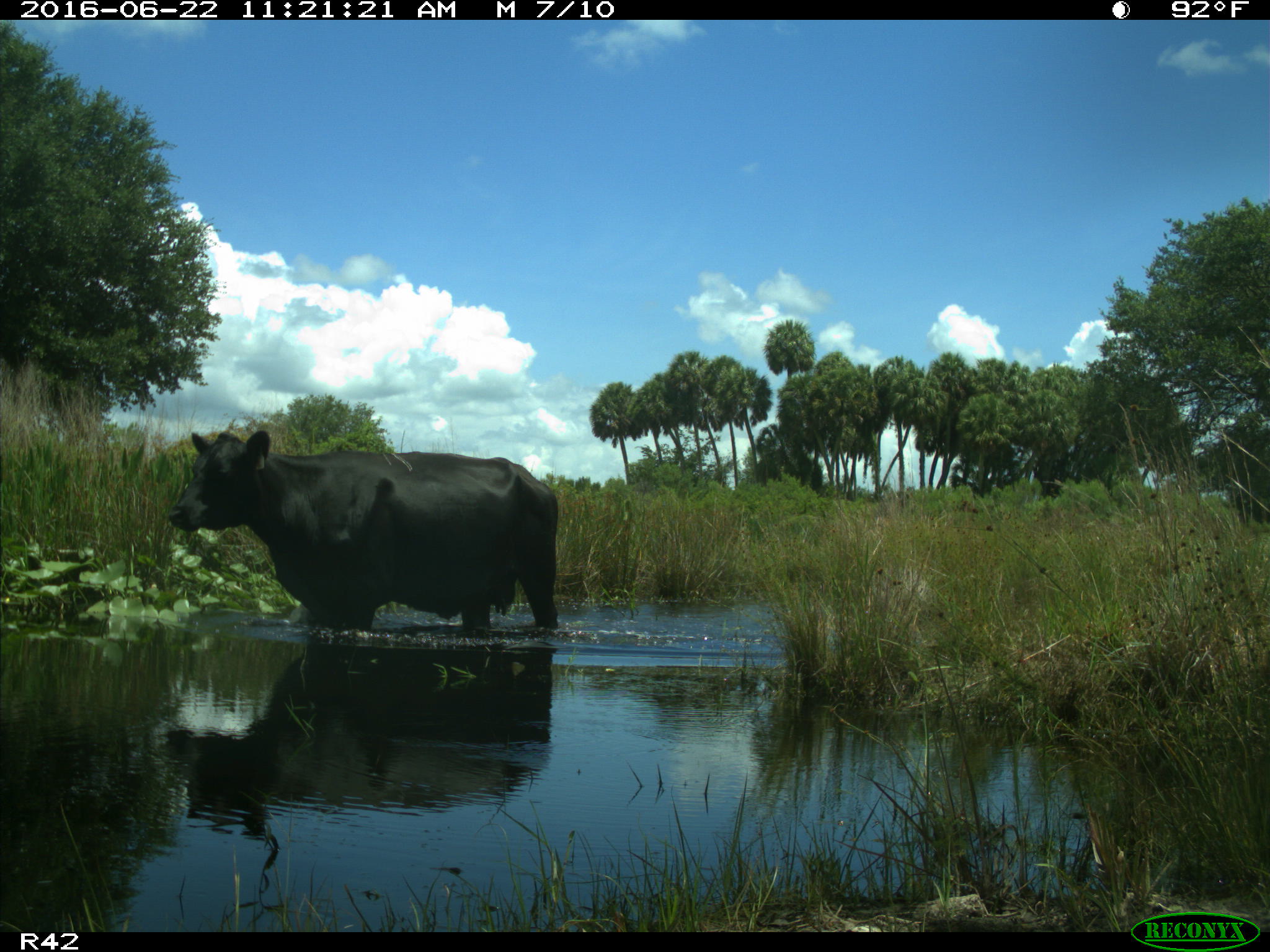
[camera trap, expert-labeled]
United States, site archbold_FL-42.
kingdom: Animalia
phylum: Chordata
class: Mammalia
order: Artiodactyla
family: Bovidae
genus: Bos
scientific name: Bos taurus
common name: domestic cow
Bos taurus (domestic cow).